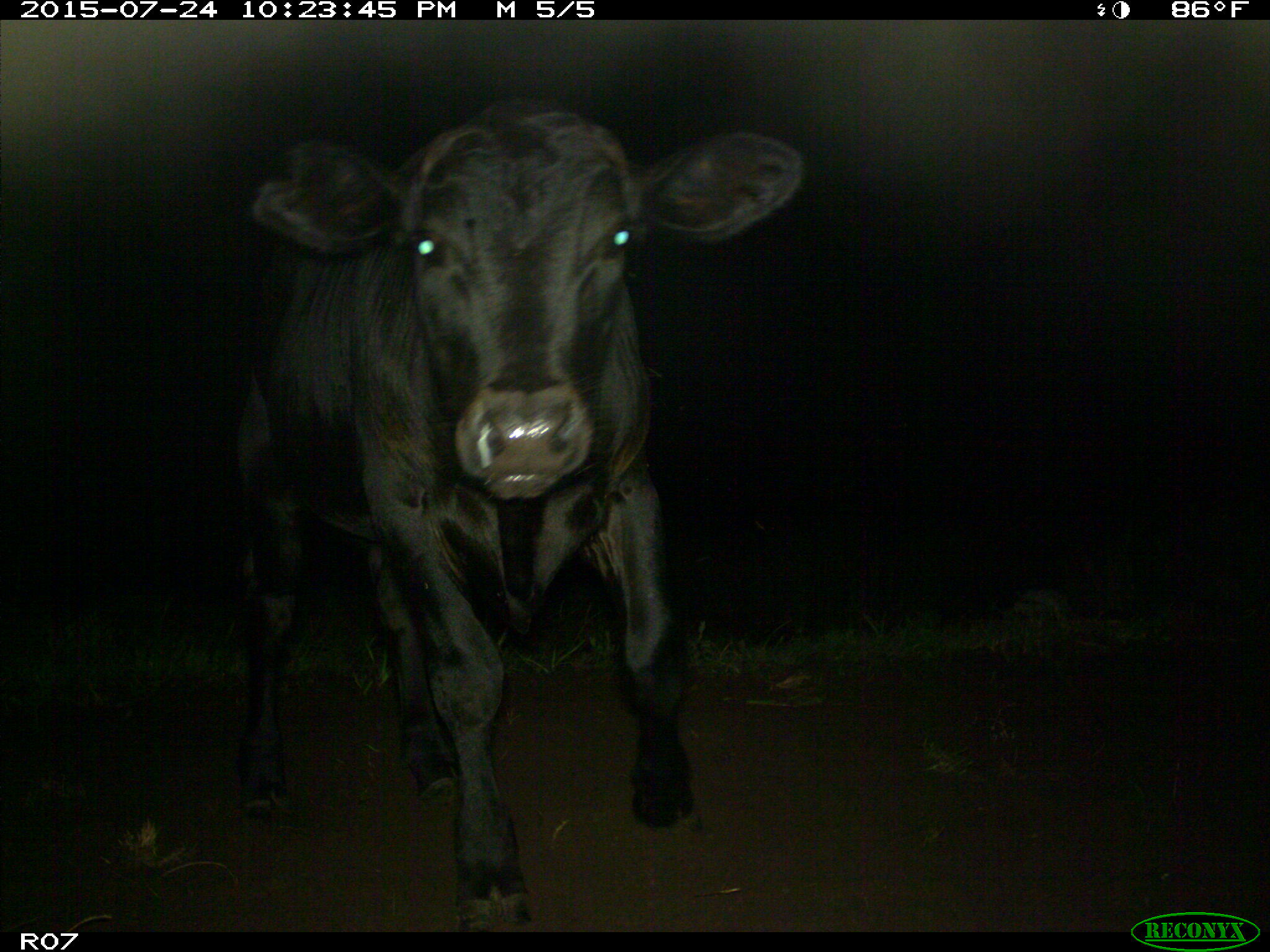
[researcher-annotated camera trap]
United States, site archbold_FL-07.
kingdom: Animalia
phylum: Chordata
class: Mammalia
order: Artiodactyla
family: Bovidae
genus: Bos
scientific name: Bos taurus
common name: domestic cow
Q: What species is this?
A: Bos taurus (domestic cow).